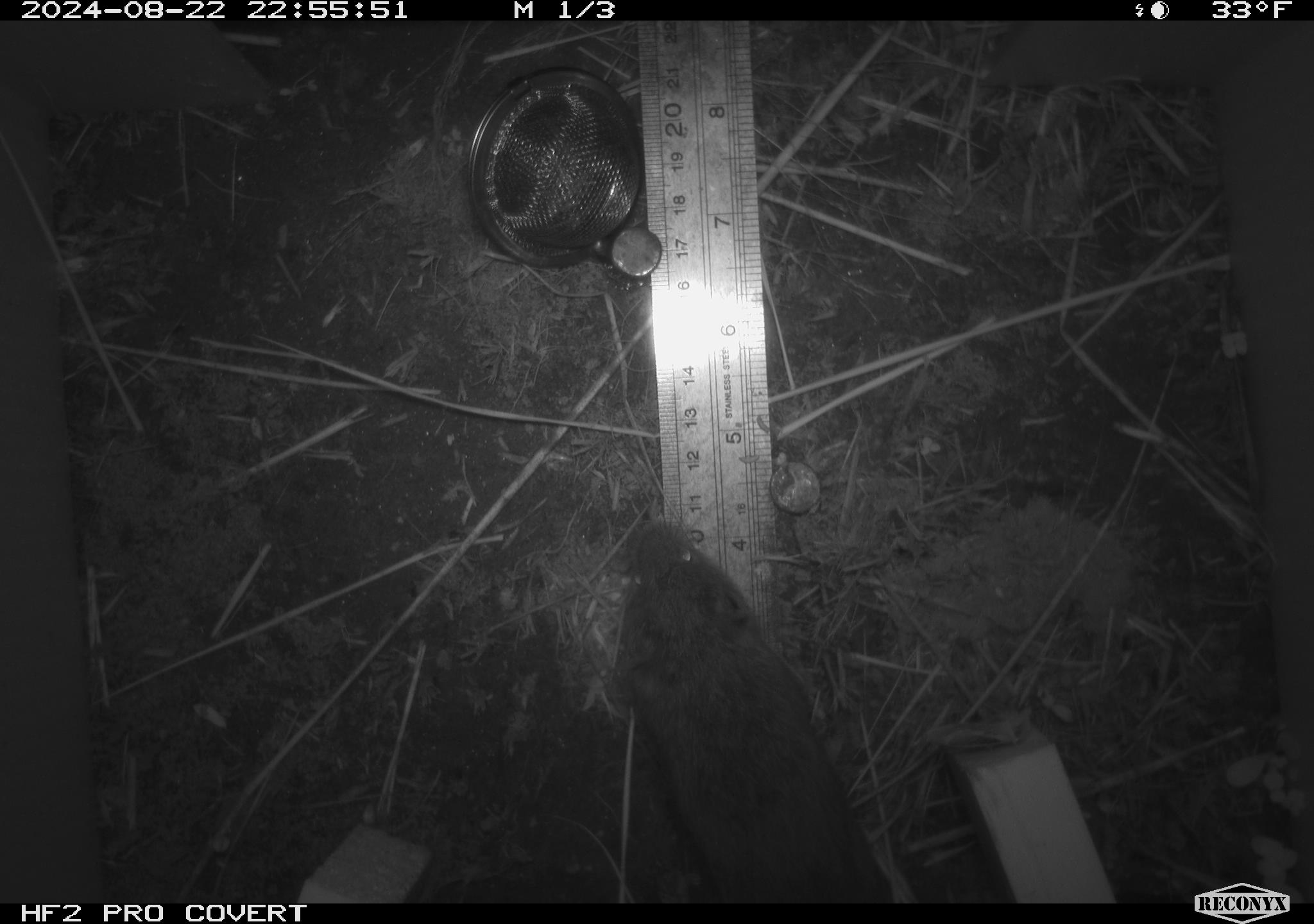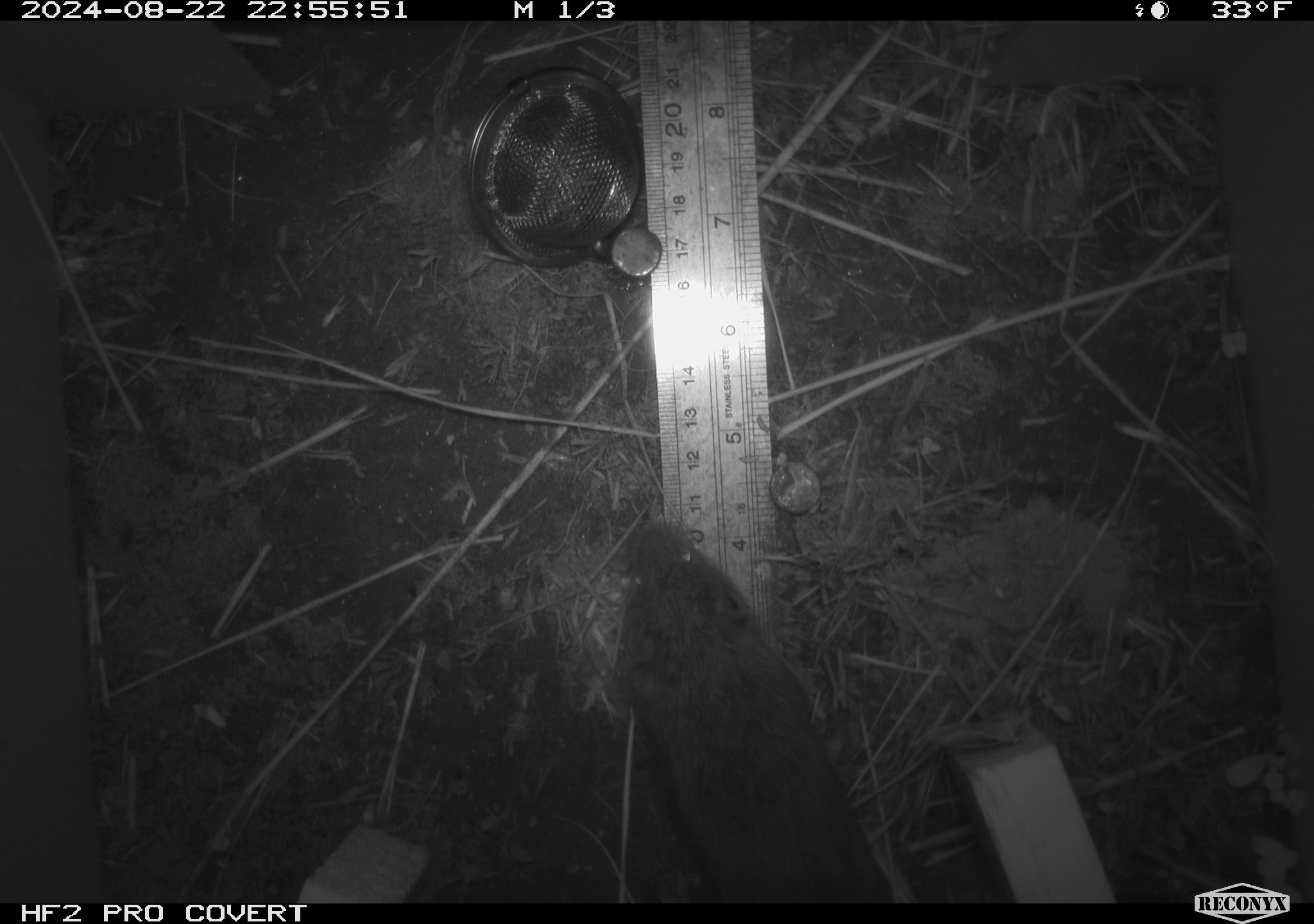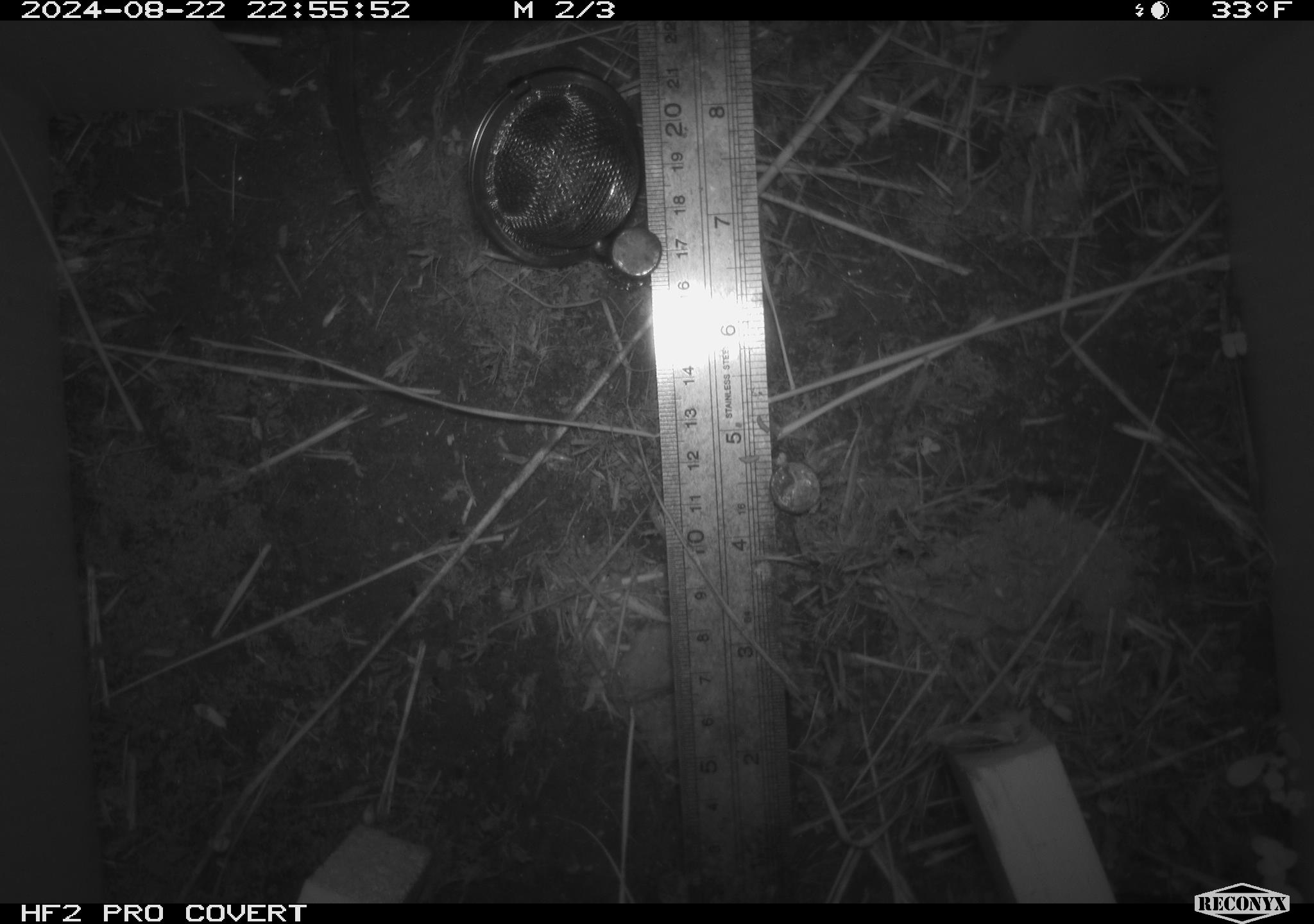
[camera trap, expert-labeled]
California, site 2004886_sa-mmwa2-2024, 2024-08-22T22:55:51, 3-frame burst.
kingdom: Animalia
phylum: Chordata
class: Mammalia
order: Rodentia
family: Cricetidae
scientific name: Arvicolinae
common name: voles, lemmings, and muskrats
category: arvicolinae subfamily